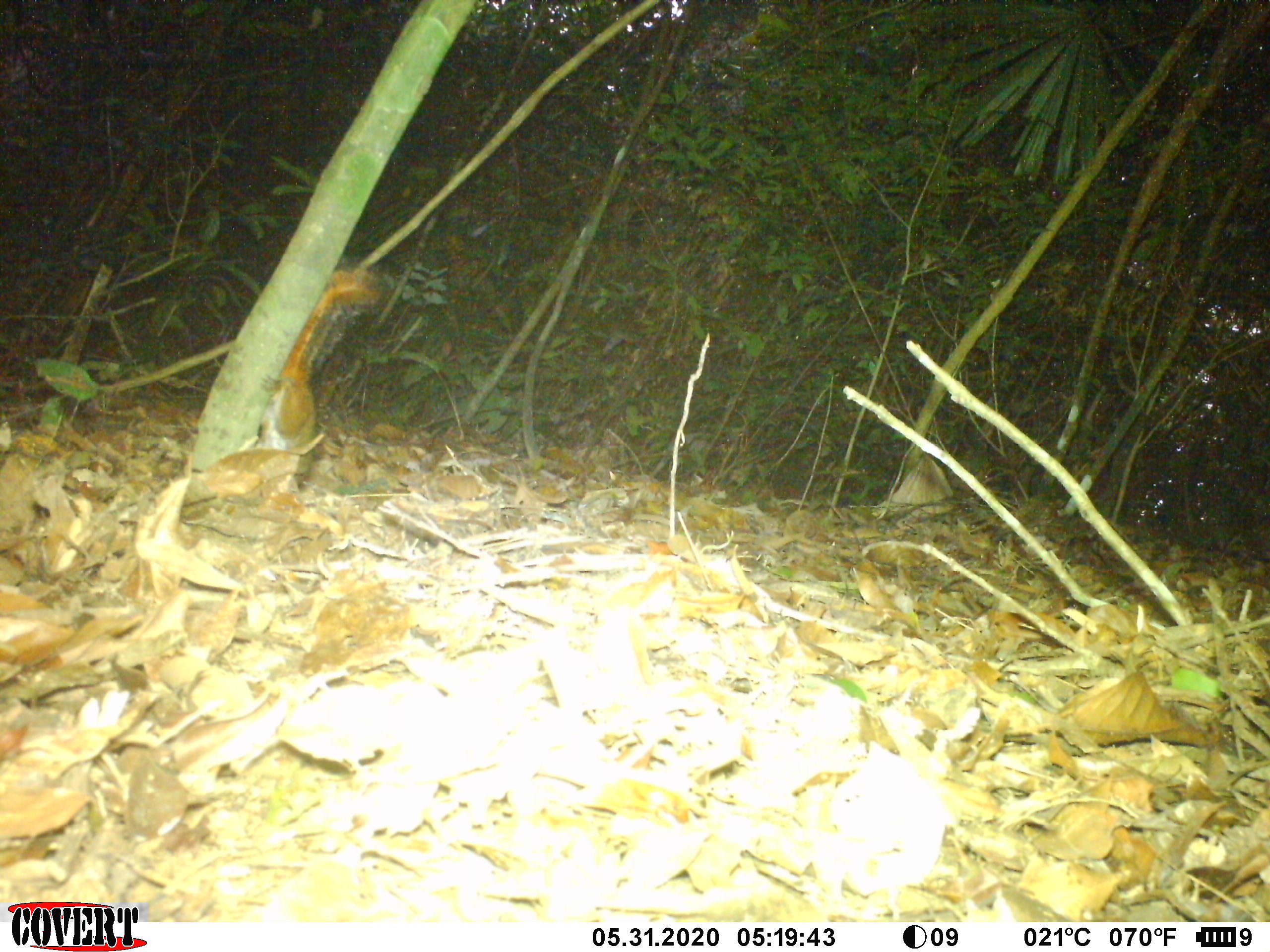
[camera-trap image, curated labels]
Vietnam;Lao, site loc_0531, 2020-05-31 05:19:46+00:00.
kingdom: Animalia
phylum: Chordata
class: Mammalia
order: Rodentia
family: Sciuridae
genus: Dremomys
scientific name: Dremomys rufigenis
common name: red-cheeked squirrel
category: red cheeked squirrel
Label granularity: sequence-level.